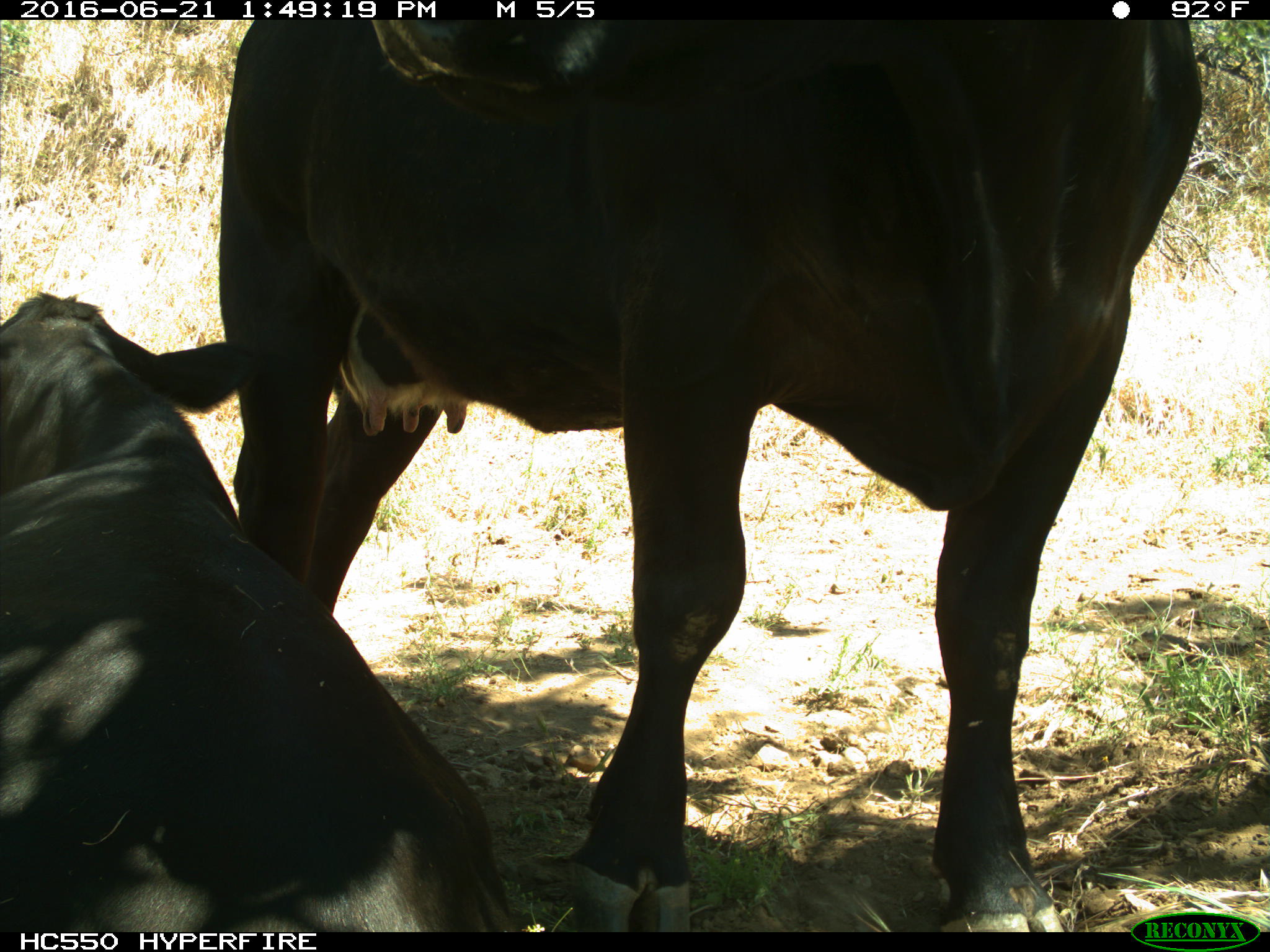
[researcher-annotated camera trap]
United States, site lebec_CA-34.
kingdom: Animalia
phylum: Chordata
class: Mammalia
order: Artiodactyla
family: Bovidae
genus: Bos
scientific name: Bos taurus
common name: domestic cow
Bos taurus (domestic cow).